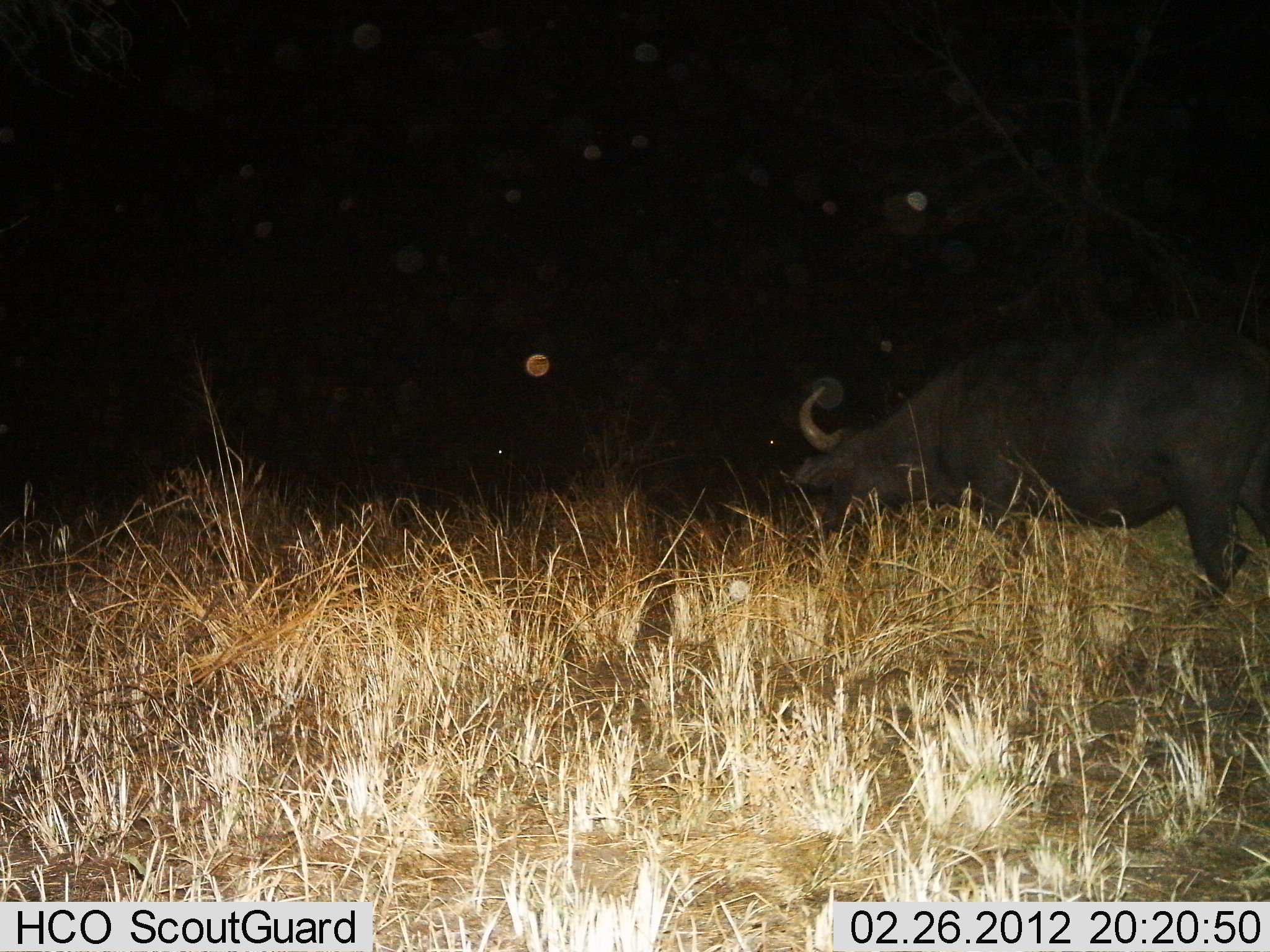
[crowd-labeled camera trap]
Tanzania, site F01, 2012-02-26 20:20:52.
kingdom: Animalia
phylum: Chordata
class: Mammalia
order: Artiodactyla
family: Bovidae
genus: Syncerus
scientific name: Syncerus caffer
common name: cape buffalo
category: buffalo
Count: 1.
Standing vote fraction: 38%.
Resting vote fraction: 0%.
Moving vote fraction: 31%.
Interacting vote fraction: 0%.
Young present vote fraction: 0%.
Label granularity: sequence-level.